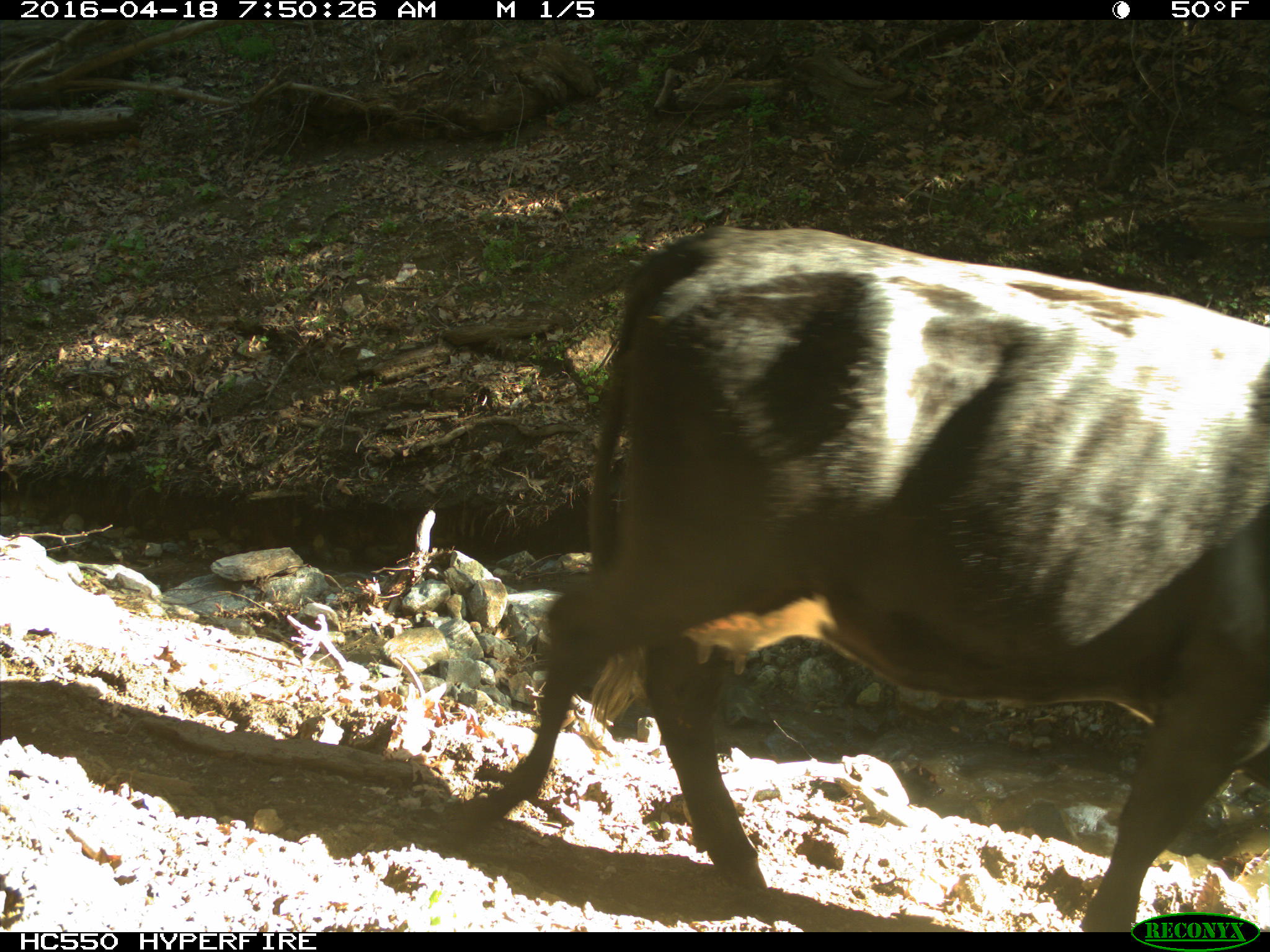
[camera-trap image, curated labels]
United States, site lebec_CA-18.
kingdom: Animalia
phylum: Chordata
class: Mammalia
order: Artiodactyla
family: Bovidae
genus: Bos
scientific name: Bos taurus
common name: domestic cow